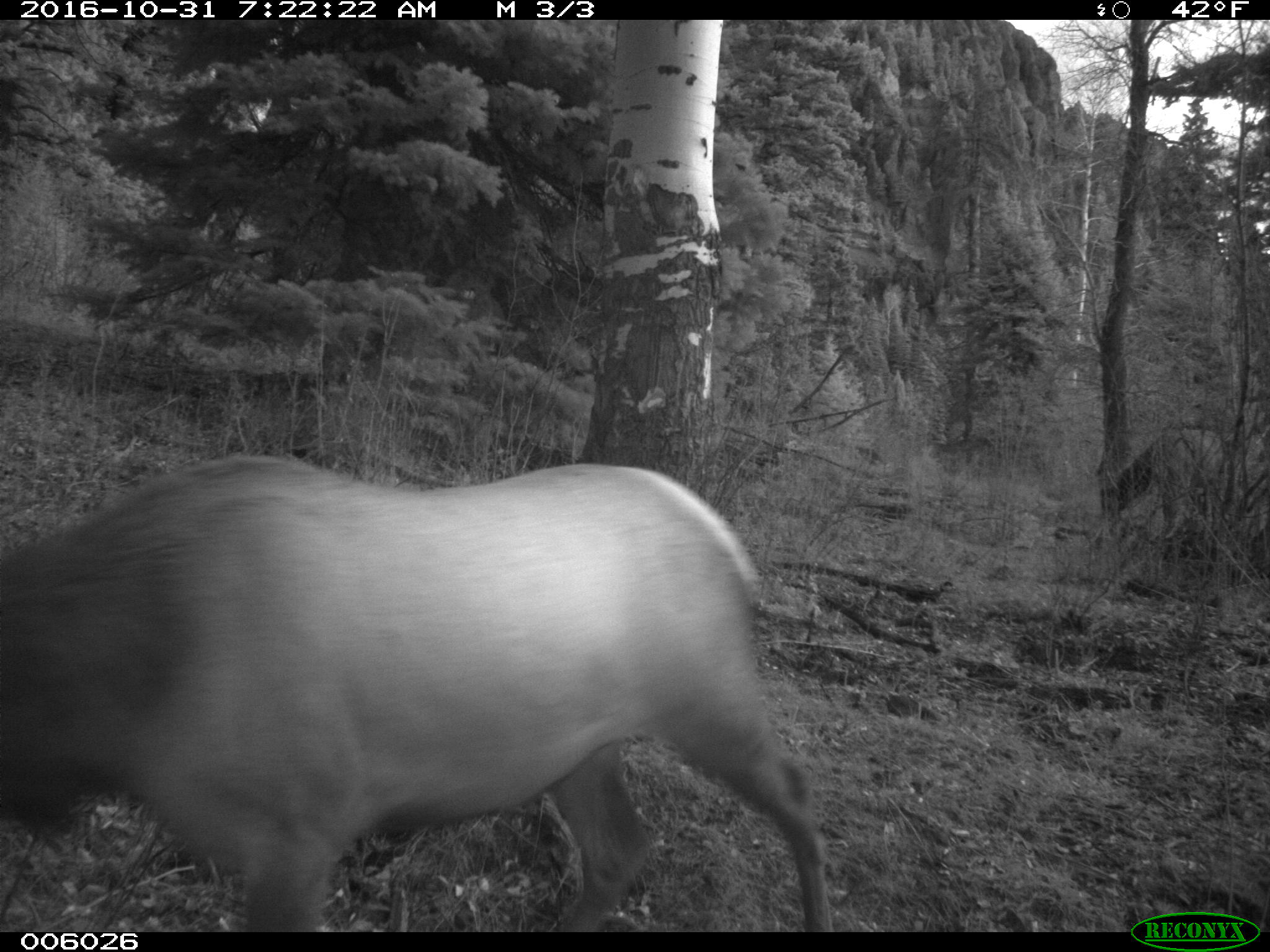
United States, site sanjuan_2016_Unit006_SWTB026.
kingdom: Animalia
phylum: Chordata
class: Mammalia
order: Artiodactyla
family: Cervidae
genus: Cervus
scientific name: Cervus elaphus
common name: red deer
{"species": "Cervus elaphus (red deer)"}